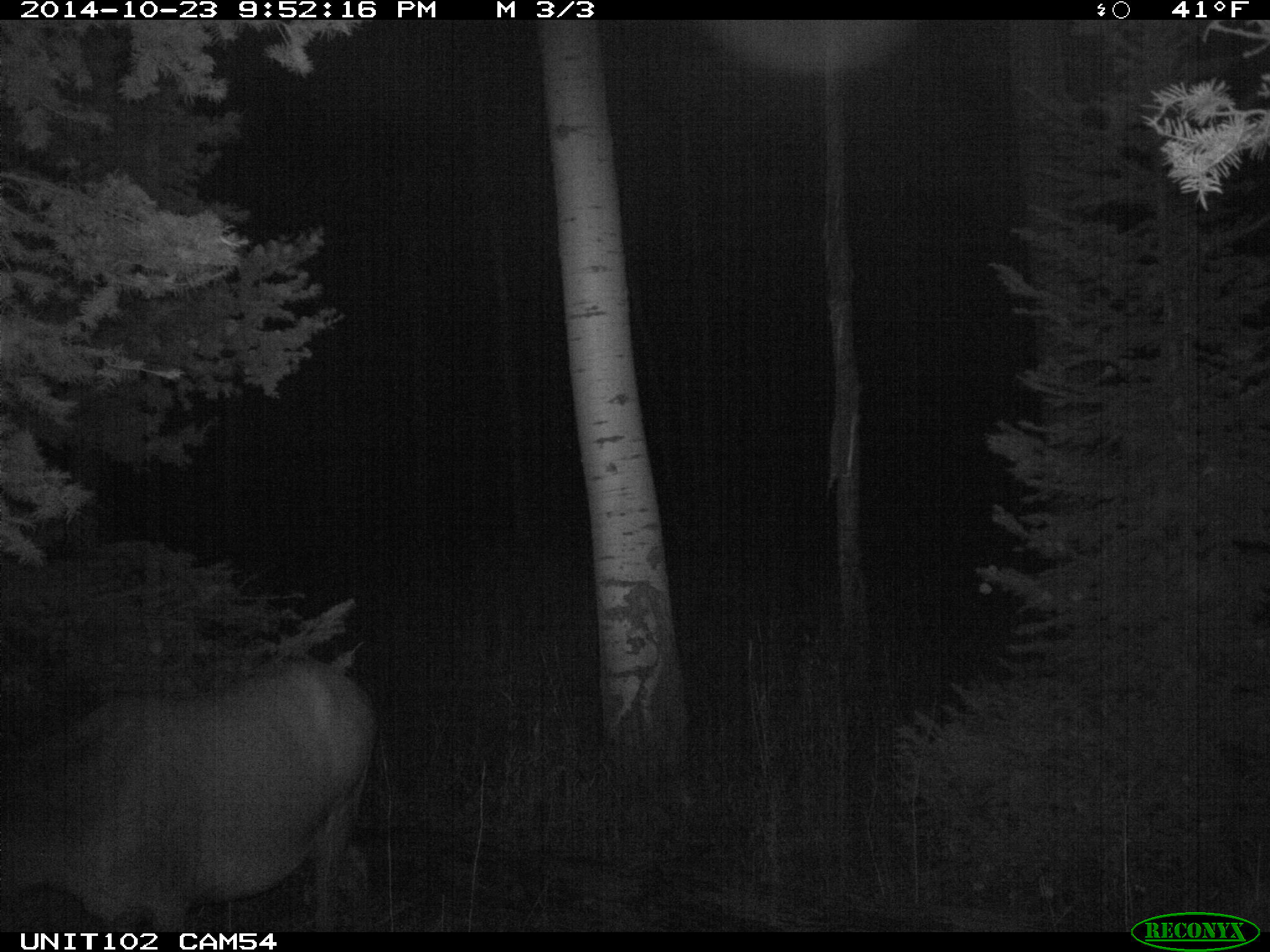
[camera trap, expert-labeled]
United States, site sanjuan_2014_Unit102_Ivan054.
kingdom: Animalia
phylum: Chordata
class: Mammalia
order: Artiodactyla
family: Cervidae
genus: Cervus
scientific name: Cervus elaphus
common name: red deer